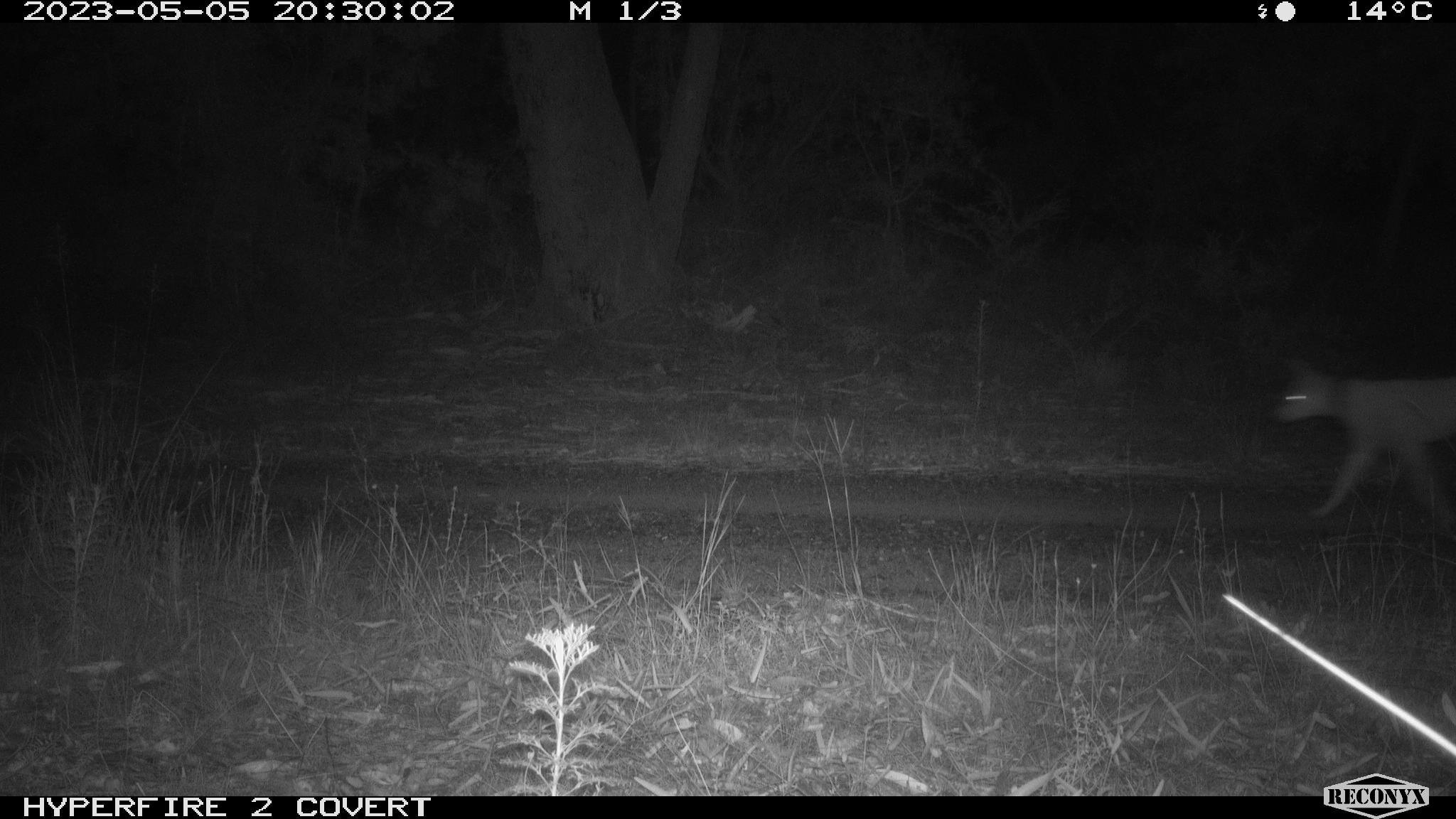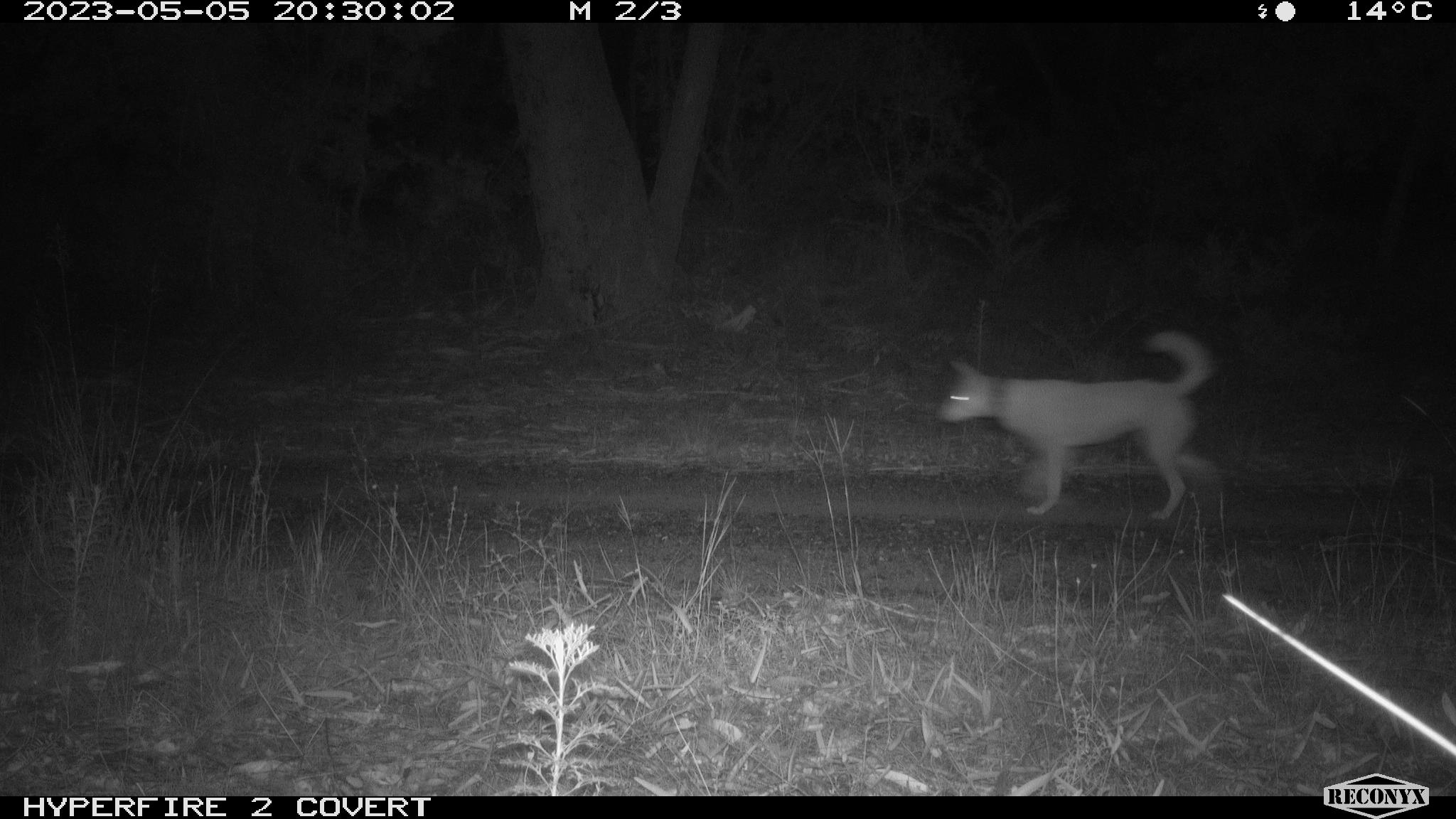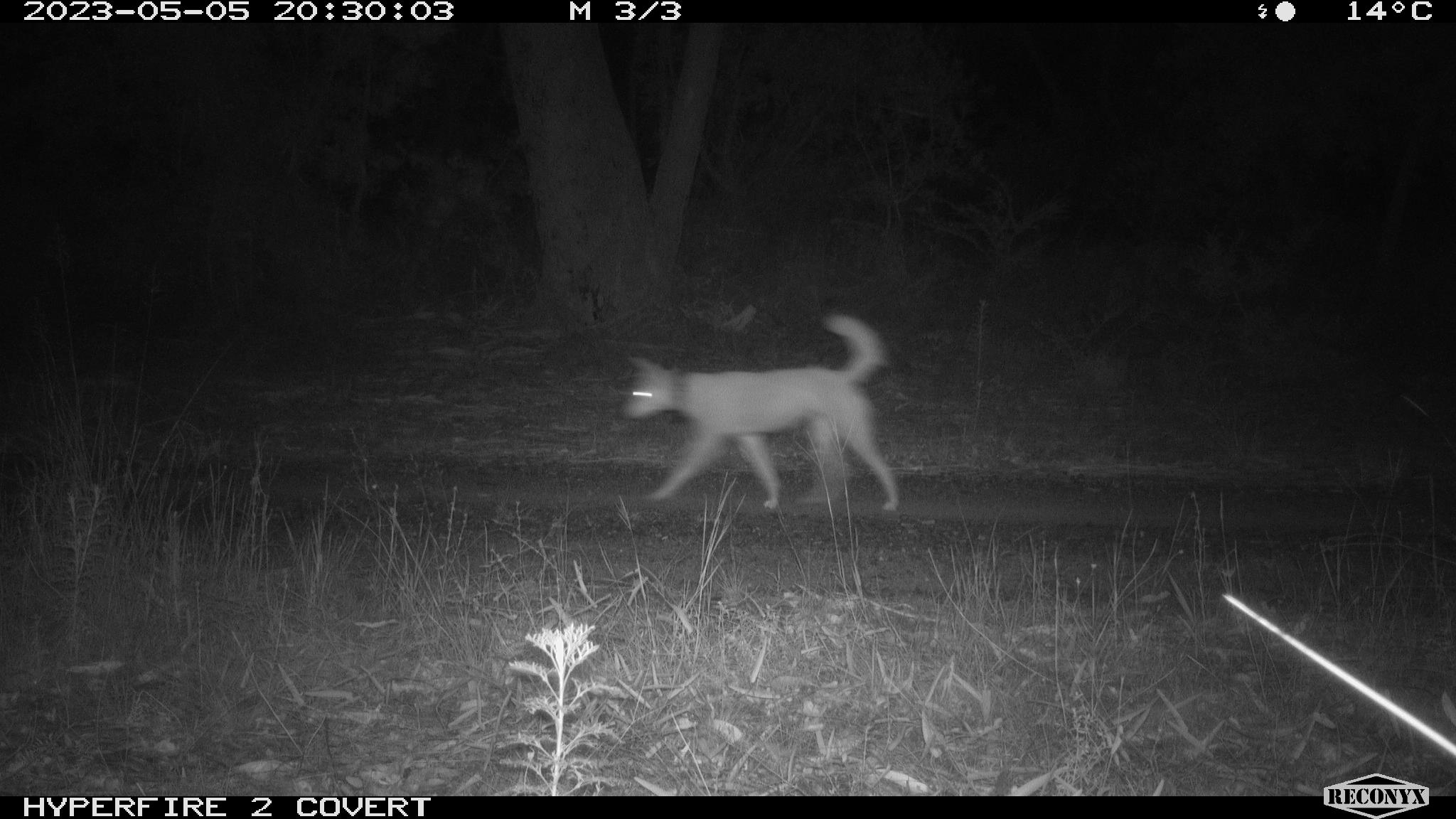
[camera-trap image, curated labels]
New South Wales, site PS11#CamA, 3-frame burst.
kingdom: Animalia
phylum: Chordata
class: Mammalia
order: Carnivora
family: Canidae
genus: Canis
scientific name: Canis familiaris dingo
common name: dingo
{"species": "dingo (Canis familiaris dingo)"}